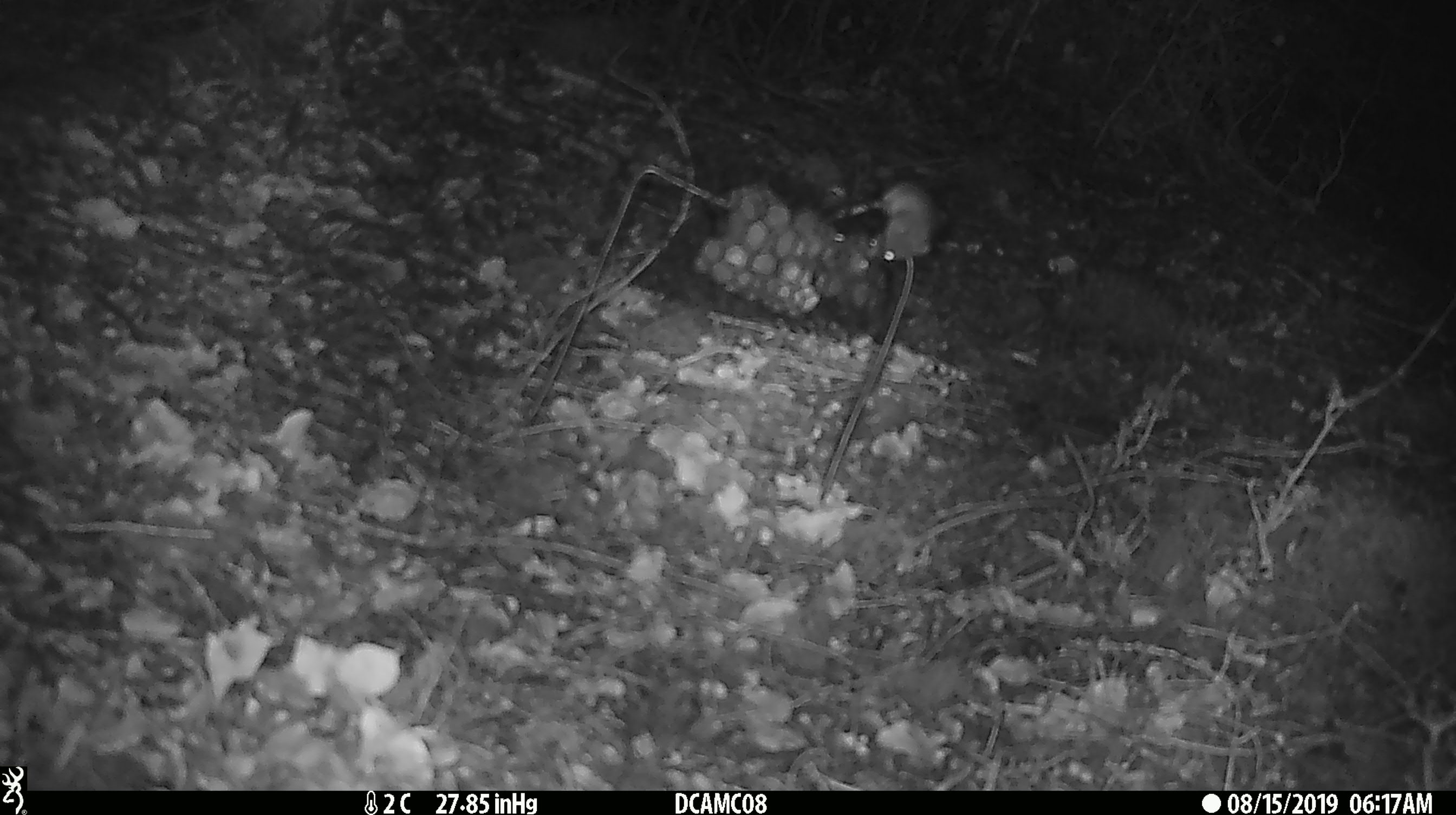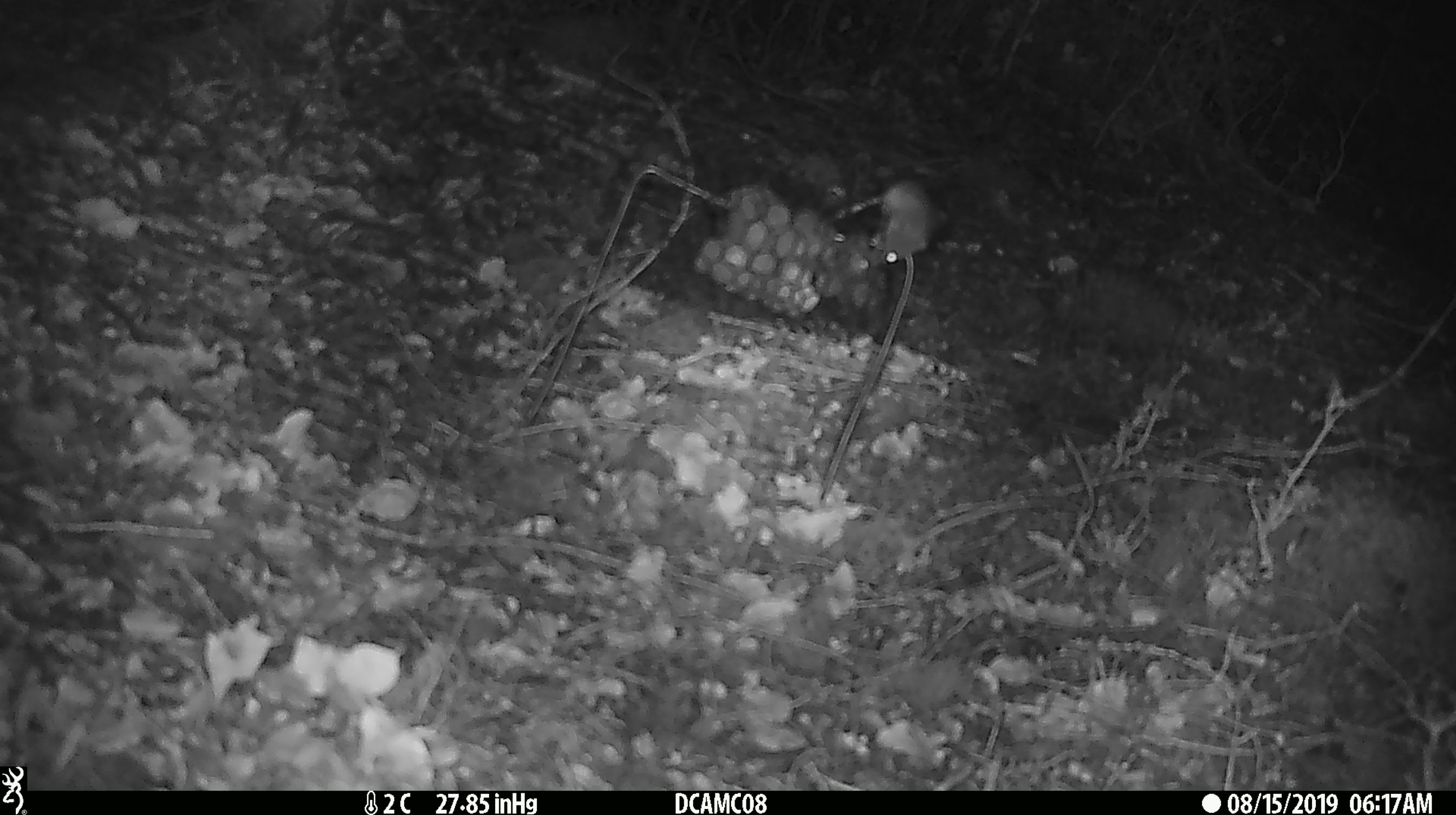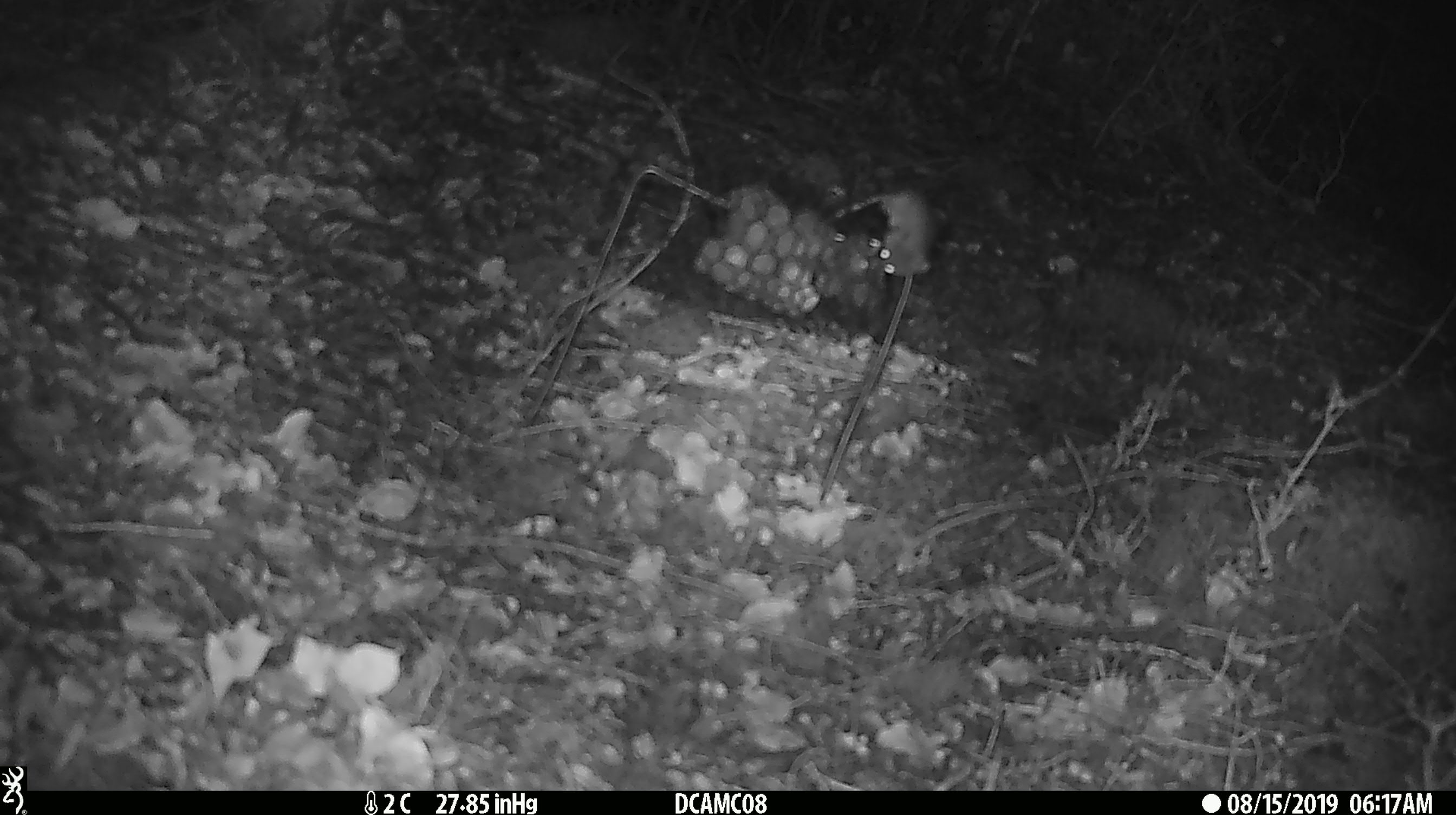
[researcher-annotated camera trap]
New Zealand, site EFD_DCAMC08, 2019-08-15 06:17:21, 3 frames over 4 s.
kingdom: Animalia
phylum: Chordata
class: Mammalia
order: Rodentia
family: Muridae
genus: Mus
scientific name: Mus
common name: mouse